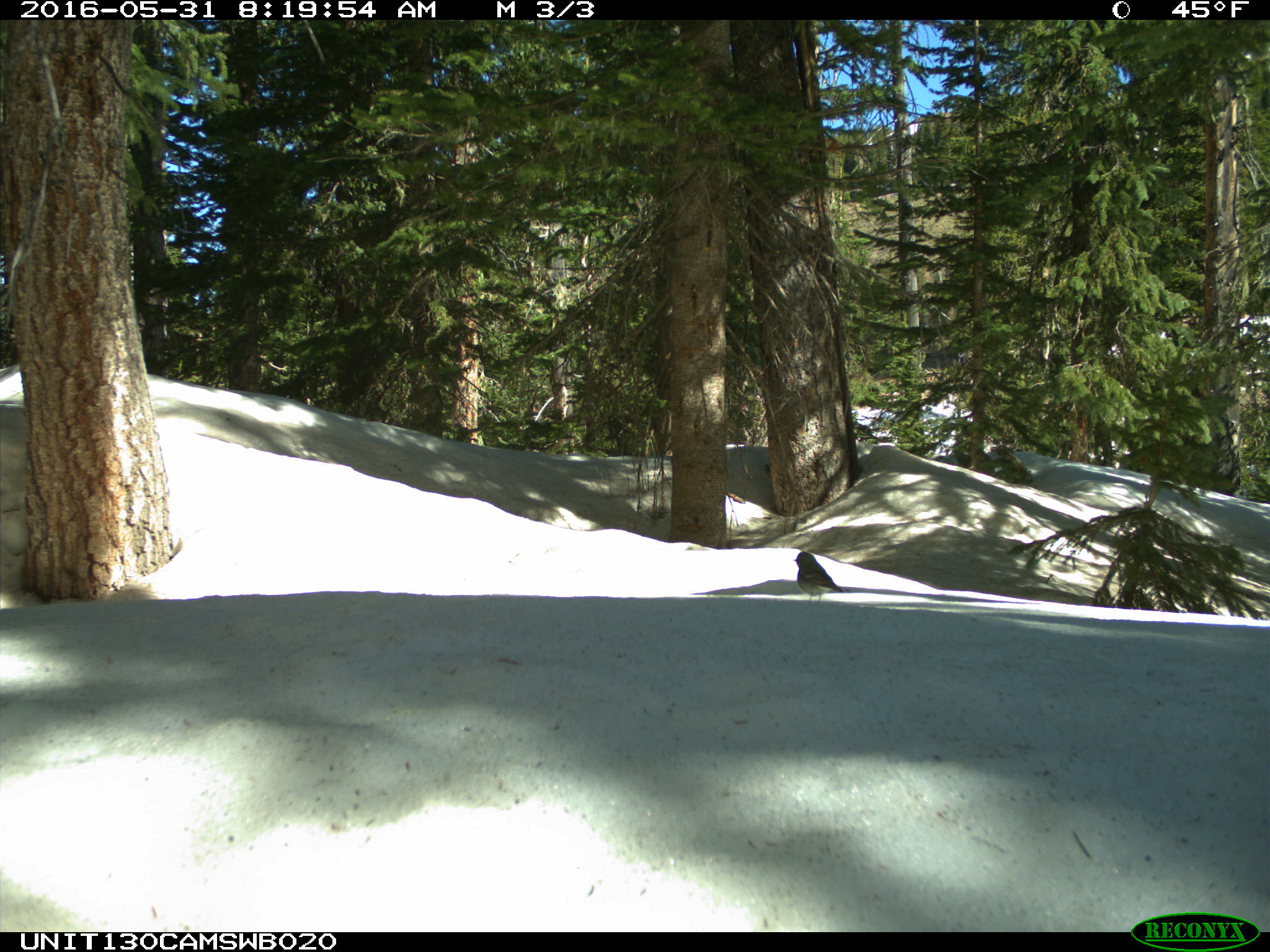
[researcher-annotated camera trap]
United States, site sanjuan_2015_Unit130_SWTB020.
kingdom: Animalia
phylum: Chordata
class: Aves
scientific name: Aves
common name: birds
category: unidentified bird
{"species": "unidentified bird (birds) (Aves)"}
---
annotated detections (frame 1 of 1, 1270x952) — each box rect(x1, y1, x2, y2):
animal: rect(791, 550, 848, 606)